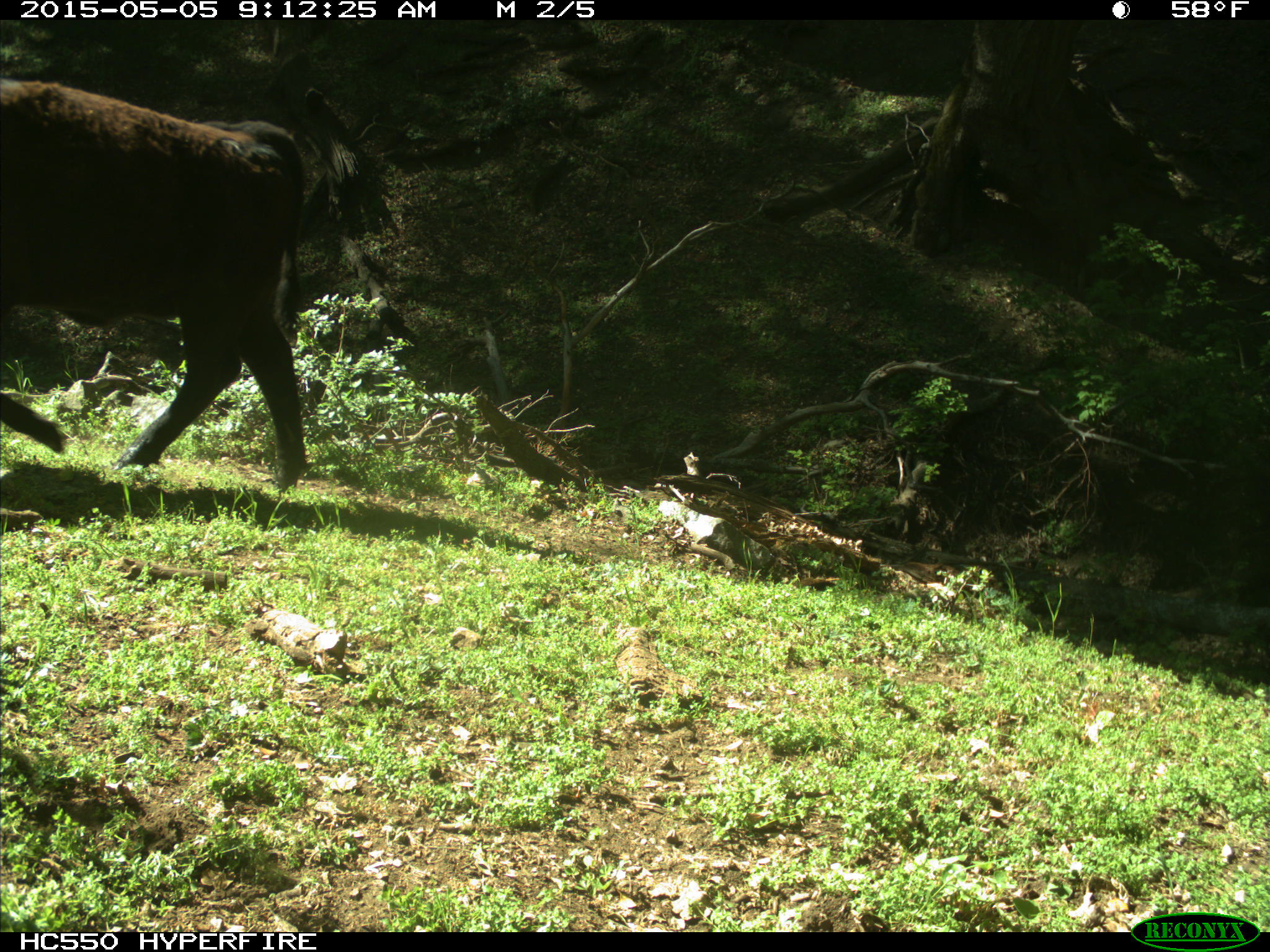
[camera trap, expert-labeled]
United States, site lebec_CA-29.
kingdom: Animalia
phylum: Chordata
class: Mammalia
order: Artiodactyla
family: Bovidae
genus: Bos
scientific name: Bos taurus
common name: domestic cow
Bos taurus (domestic cow).